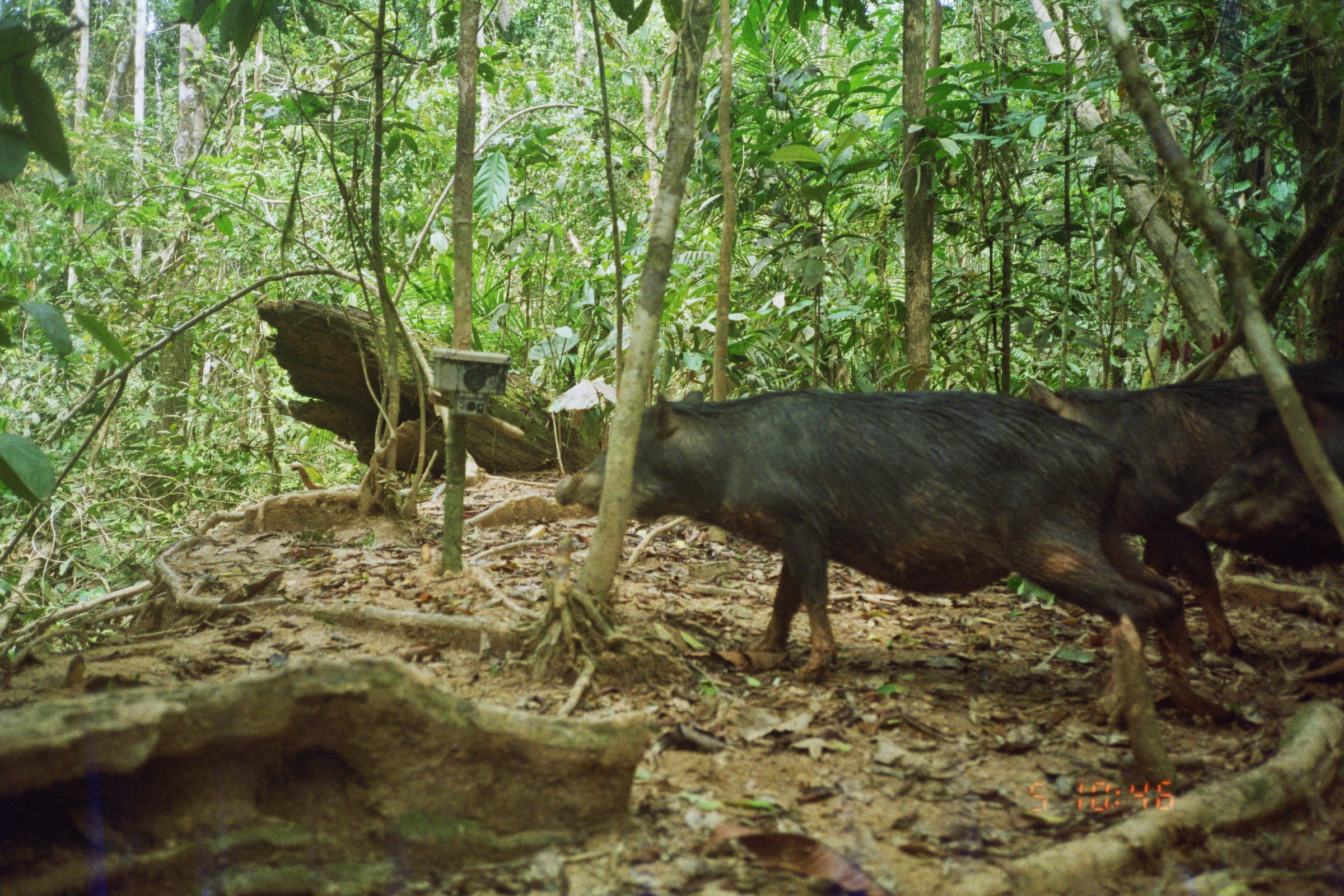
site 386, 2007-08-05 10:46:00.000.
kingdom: Animalia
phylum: Chordata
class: Mammalia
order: Artiodactyla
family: Tayassuidae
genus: Tayassu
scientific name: Tayassu pecari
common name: white-lipped peccary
Tayassu pecari (white-lipped peccary).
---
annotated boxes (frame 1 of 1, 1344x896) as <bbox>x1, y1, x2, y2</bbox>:
tayassu pecari: <bbox>554, 387, 1235, 727</bbox>; <bbox>1011, 356, 1344, 651</bbox>; <bbox>1191, 403, 1344, 564</bbox>